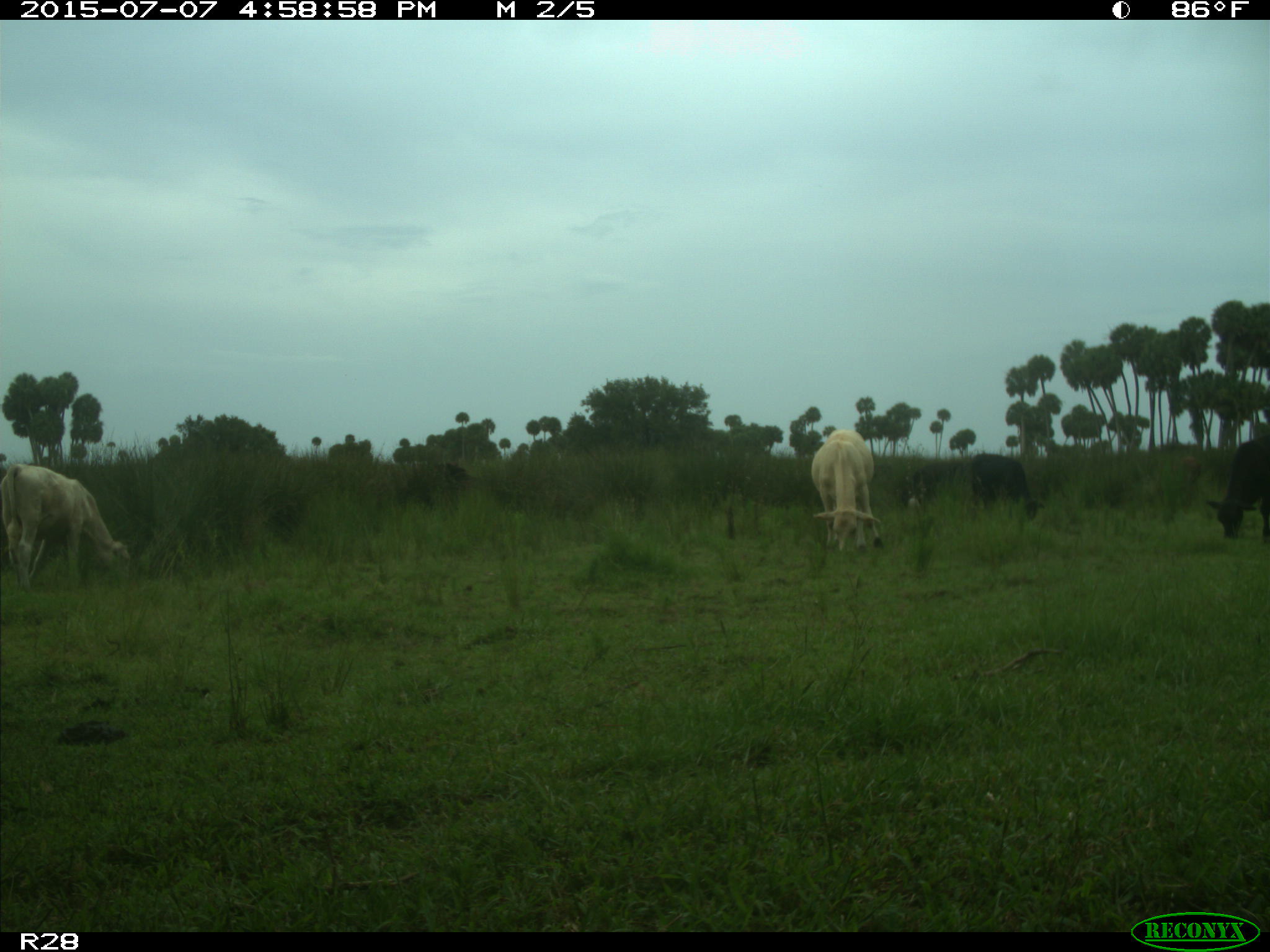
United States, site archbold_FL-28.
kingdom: Animalia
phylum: Chordata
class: Mammalia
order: Artiodactyla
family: Bovidae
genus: Bos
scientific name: Bos taurus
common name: domestic cow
Bos taurus (domestic cow).